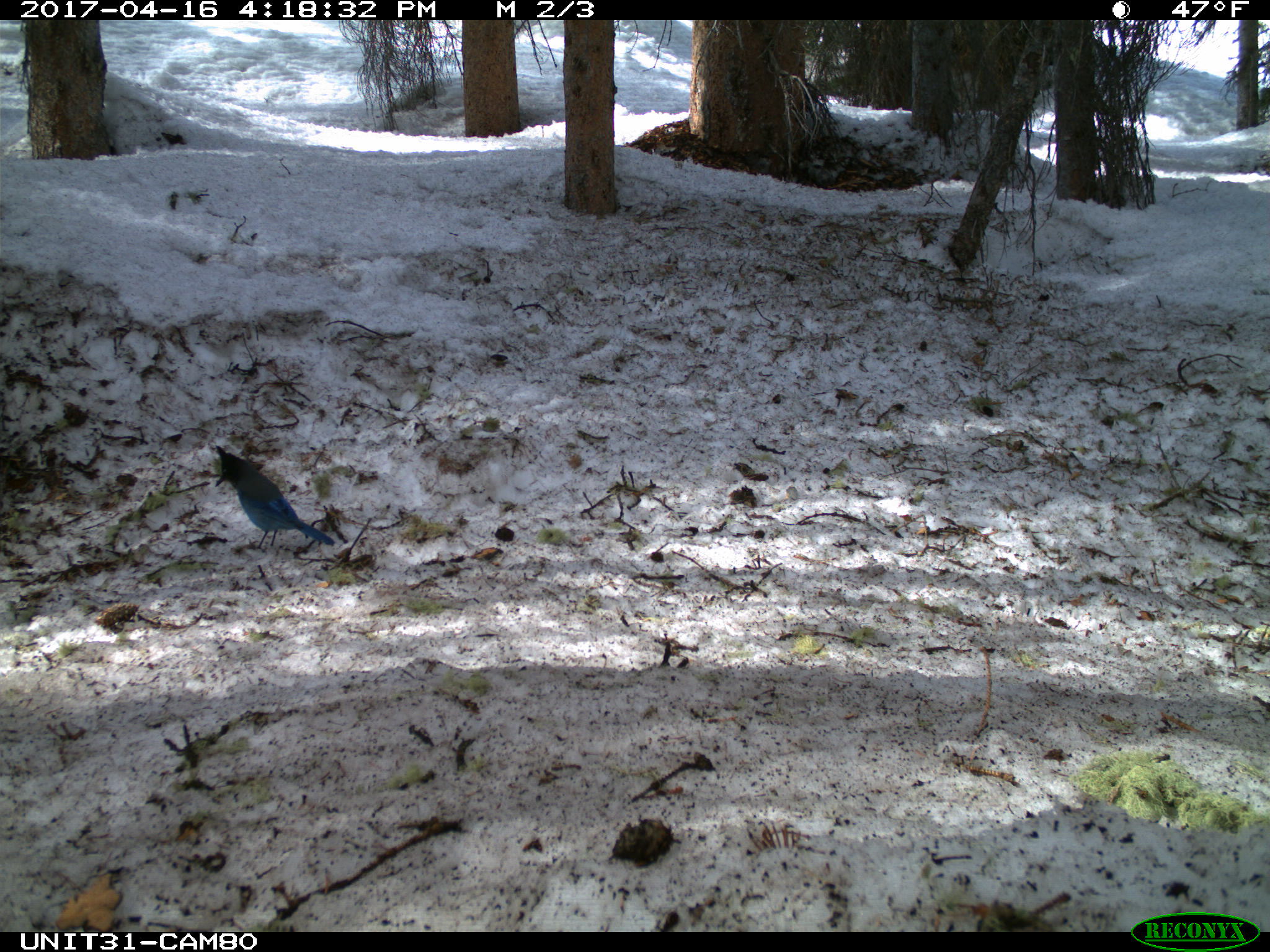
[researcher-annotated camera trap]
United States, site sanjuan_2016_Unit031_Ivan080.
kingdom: Animalia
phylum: Chordata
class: Aves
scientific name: Aves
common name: birds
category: unidentified bird